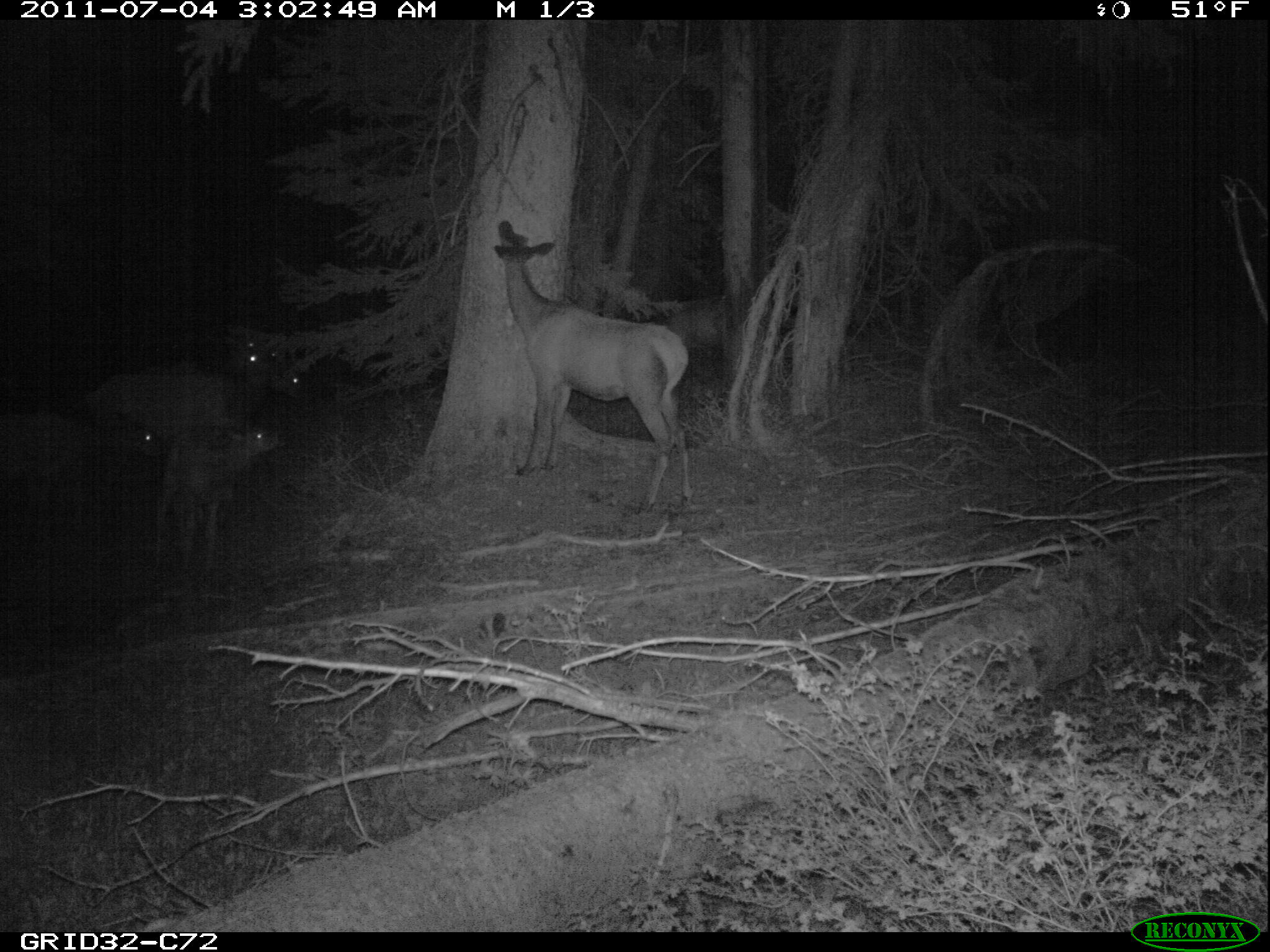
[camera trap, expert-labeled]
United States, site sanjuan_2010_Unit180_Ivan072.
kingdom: Animalia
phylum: Chordata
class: Mammalia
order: Artiodactyla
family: Cervidae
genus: Cervus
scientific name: Cervus elaphus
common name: red deer